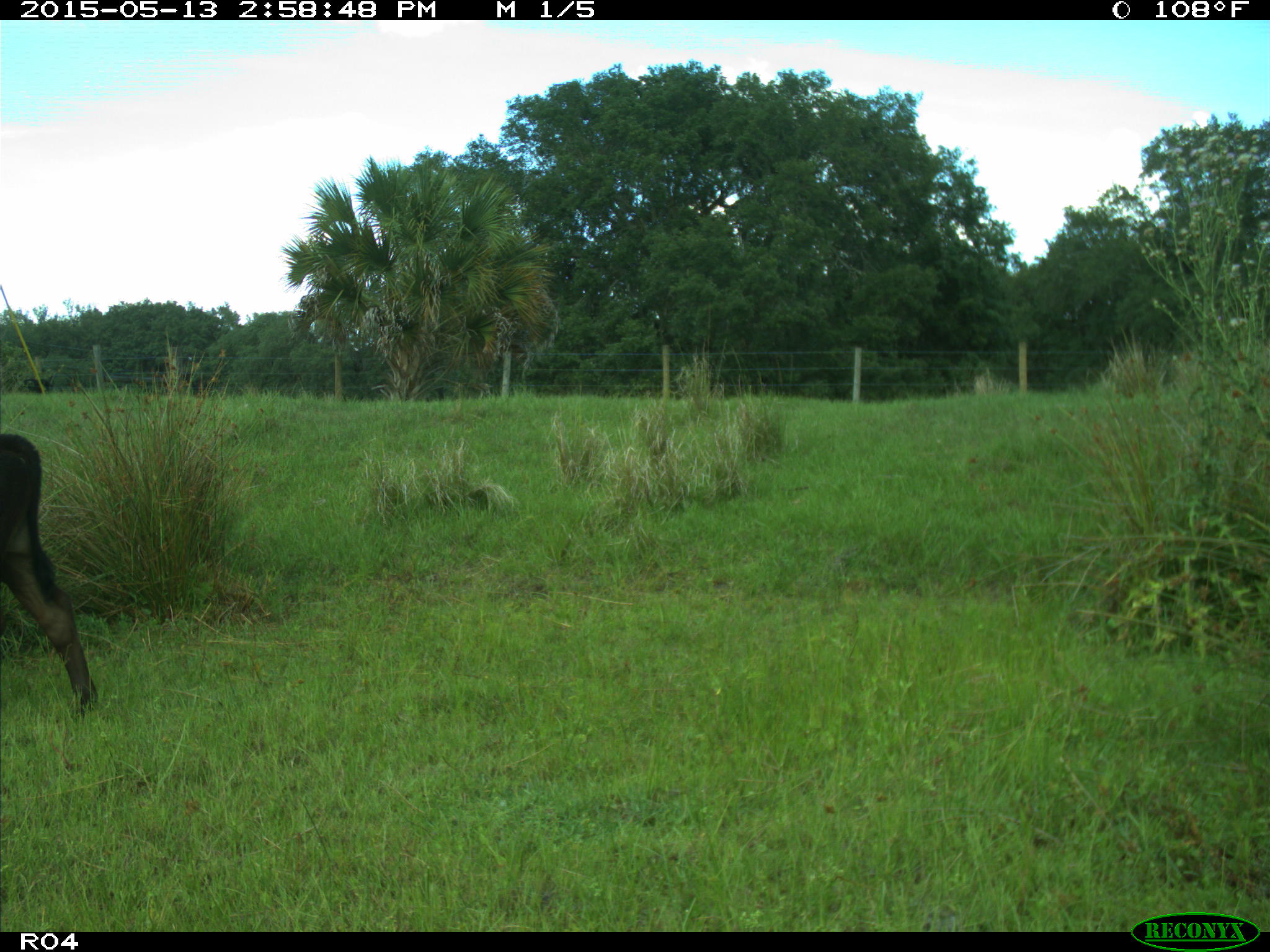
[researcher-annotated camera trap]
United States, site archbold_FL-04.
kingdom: Animalia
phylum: Chordata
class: Mammalia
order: Artiodactyla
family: Bovidae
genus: Bos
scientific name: Bos taurus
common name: domestic cow